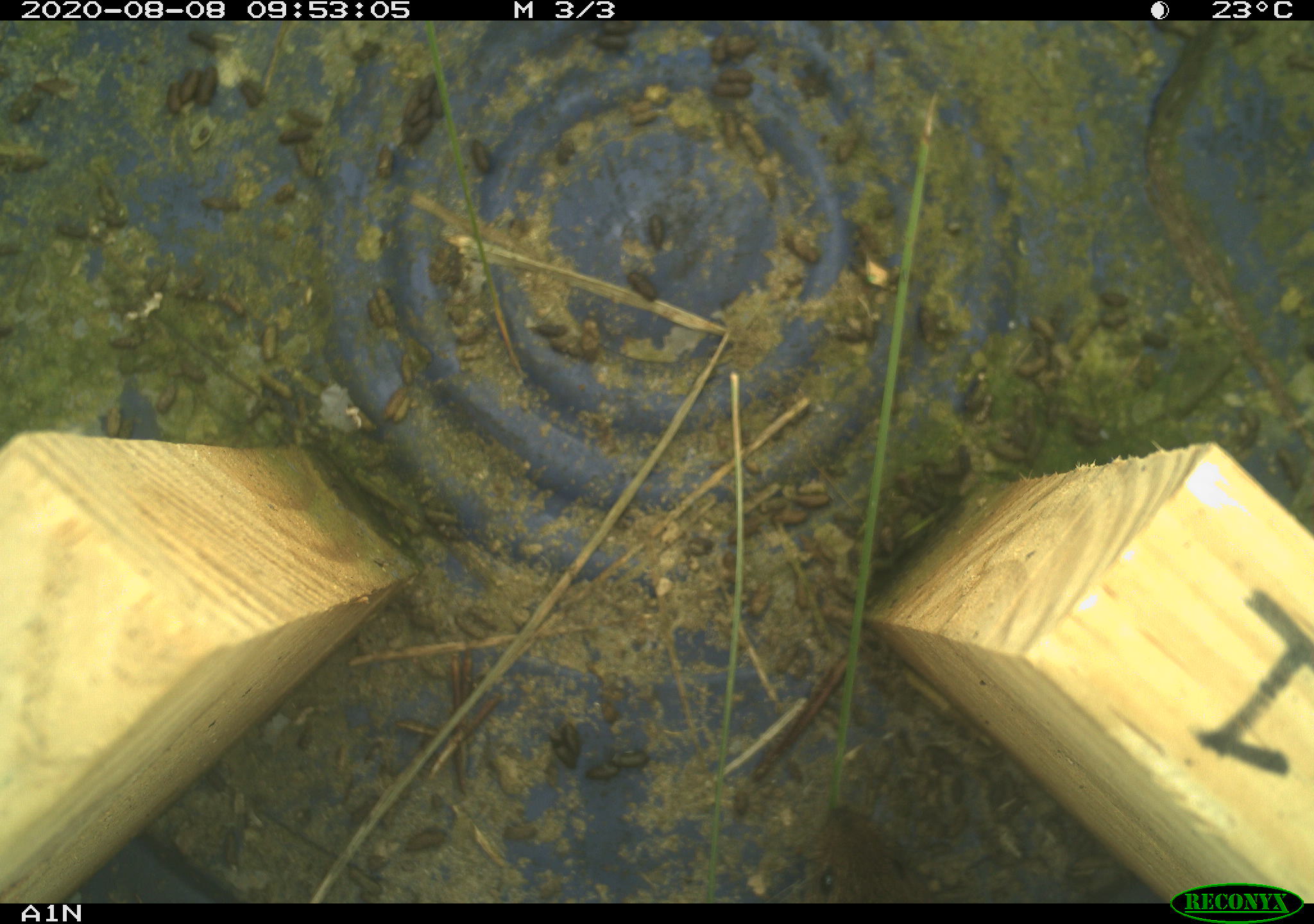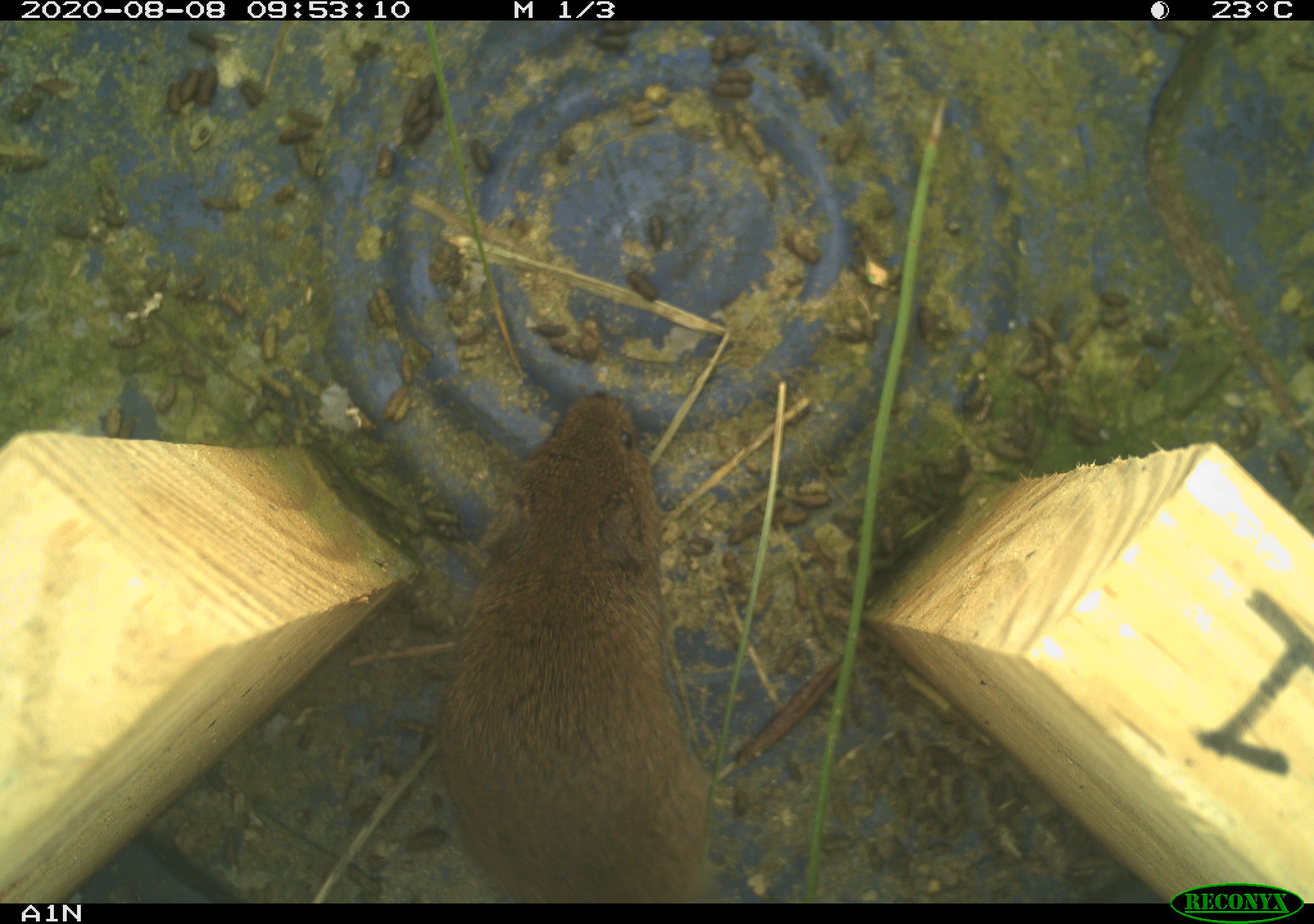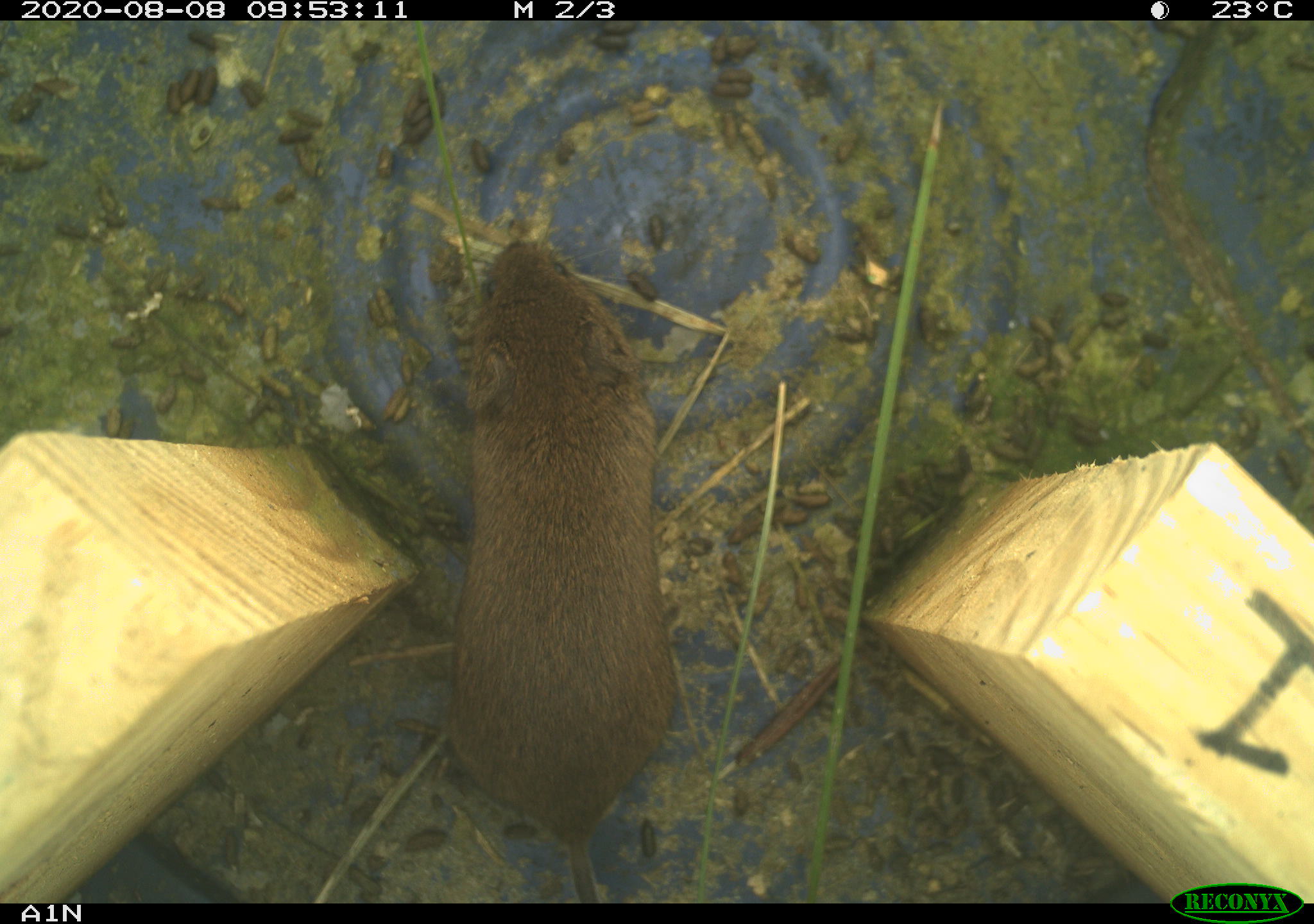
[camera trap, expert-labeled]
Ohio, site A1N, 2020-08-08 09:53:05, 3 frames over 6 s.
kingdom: Animalia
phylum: Chordata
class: Mammalia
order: Rodentia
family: Cricetidae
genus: Microtus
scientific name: Microtus pennsylvanicus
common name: meadow vole